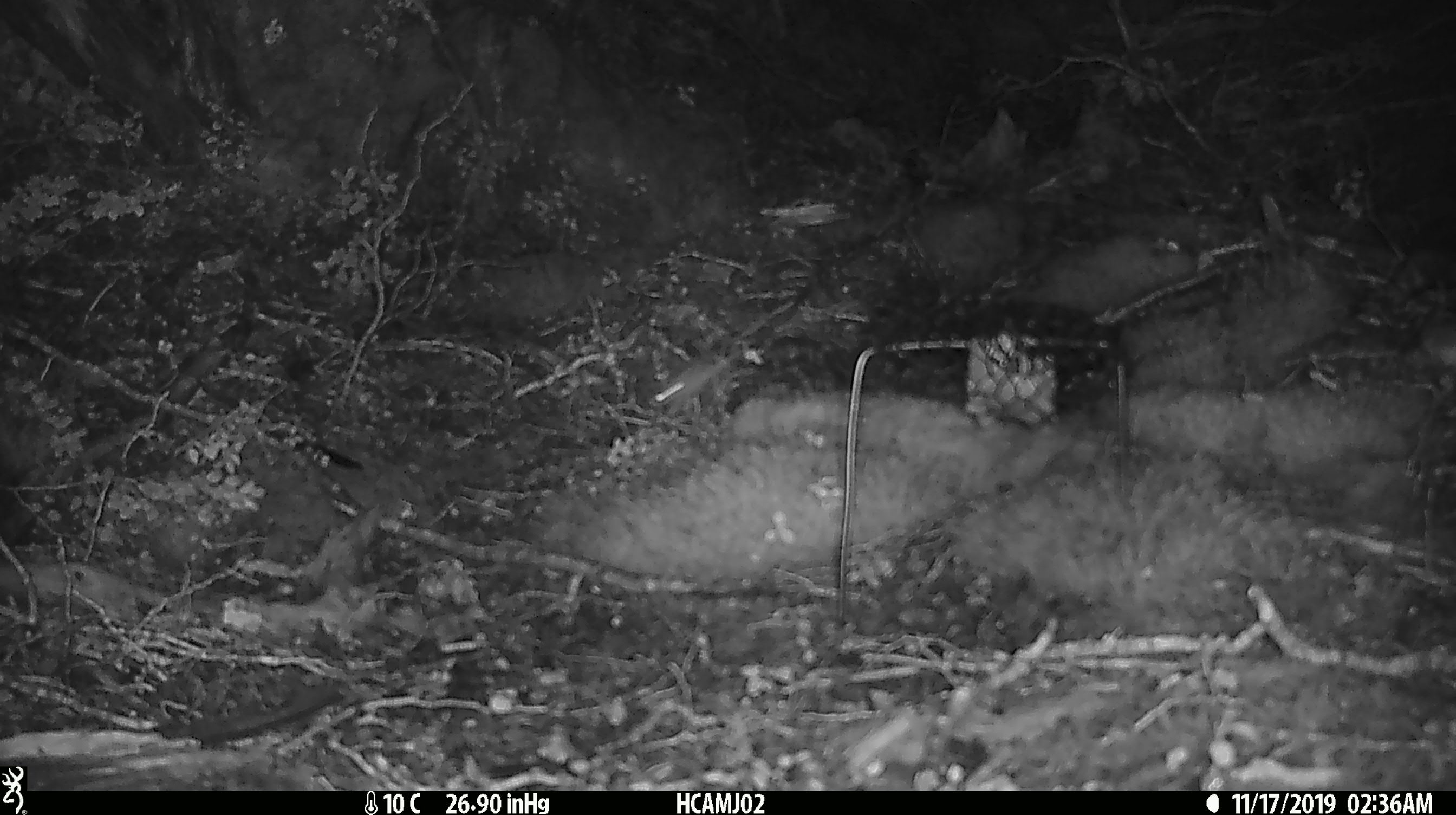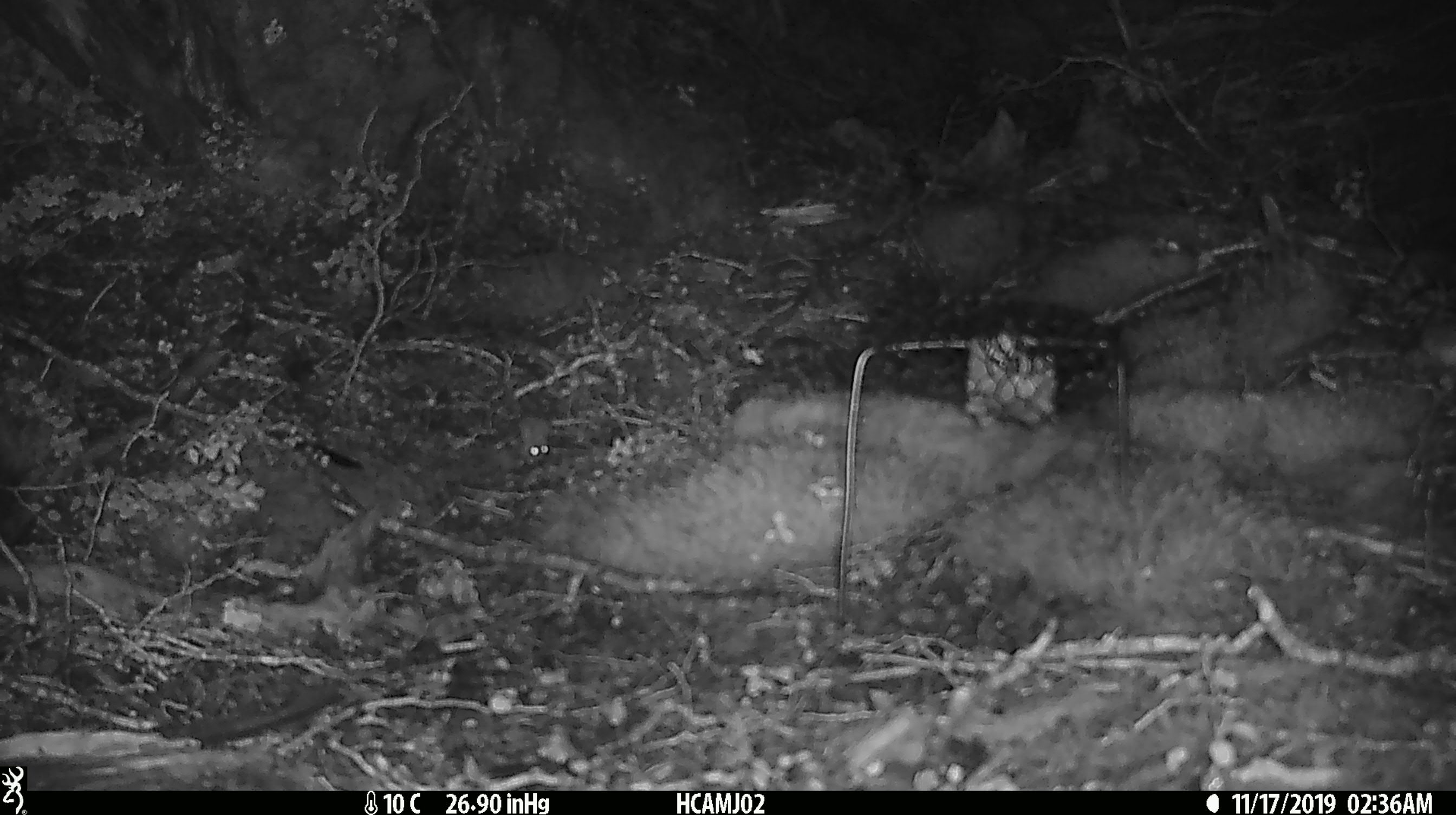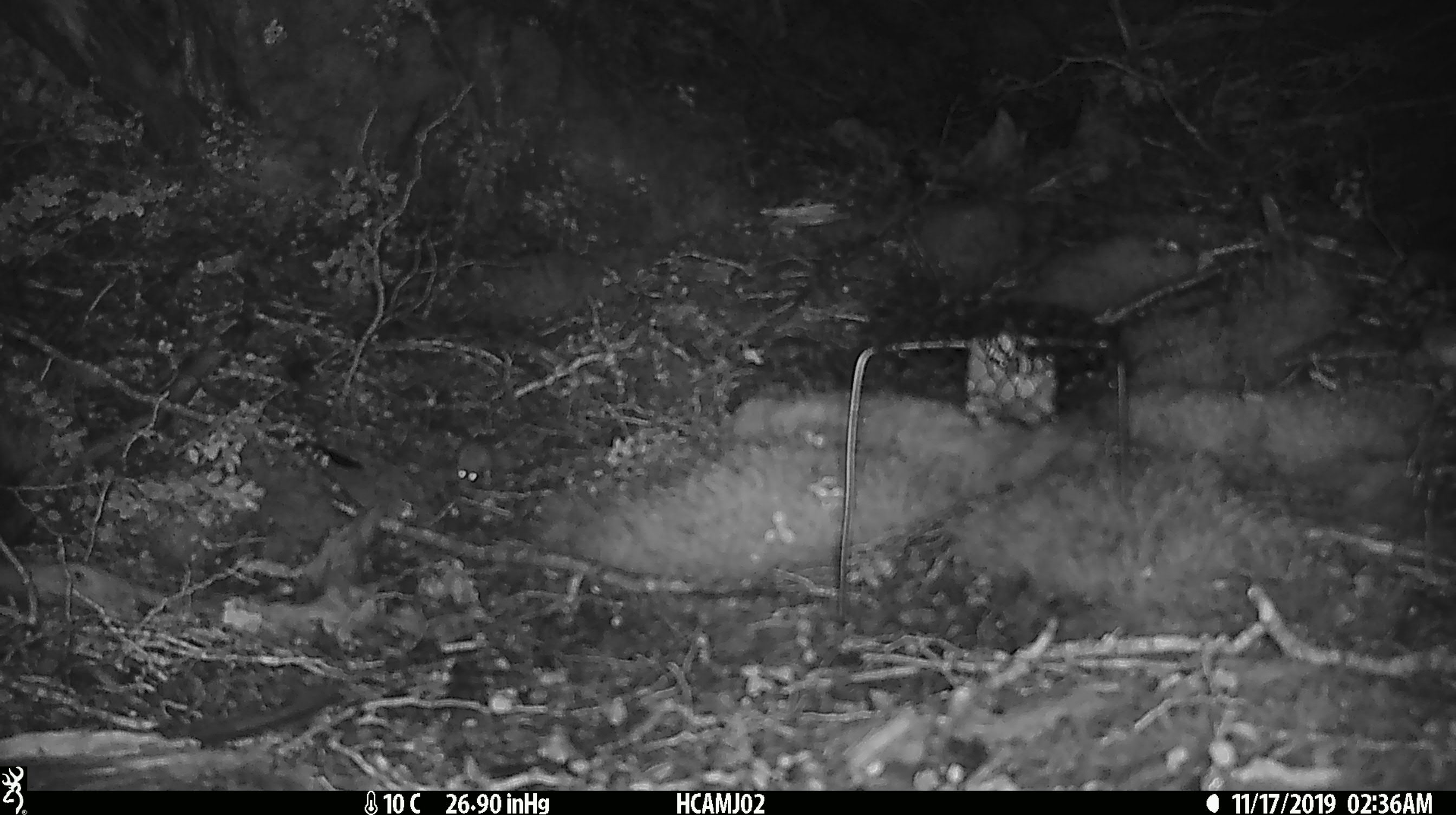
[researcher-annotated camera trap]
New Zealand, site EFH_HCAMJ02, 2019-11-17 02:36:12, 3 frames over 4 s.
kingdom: Animalia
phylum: Chordata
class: Mammalia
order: Rodentia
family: Muridae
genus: Mus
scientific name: Mus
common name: mouse